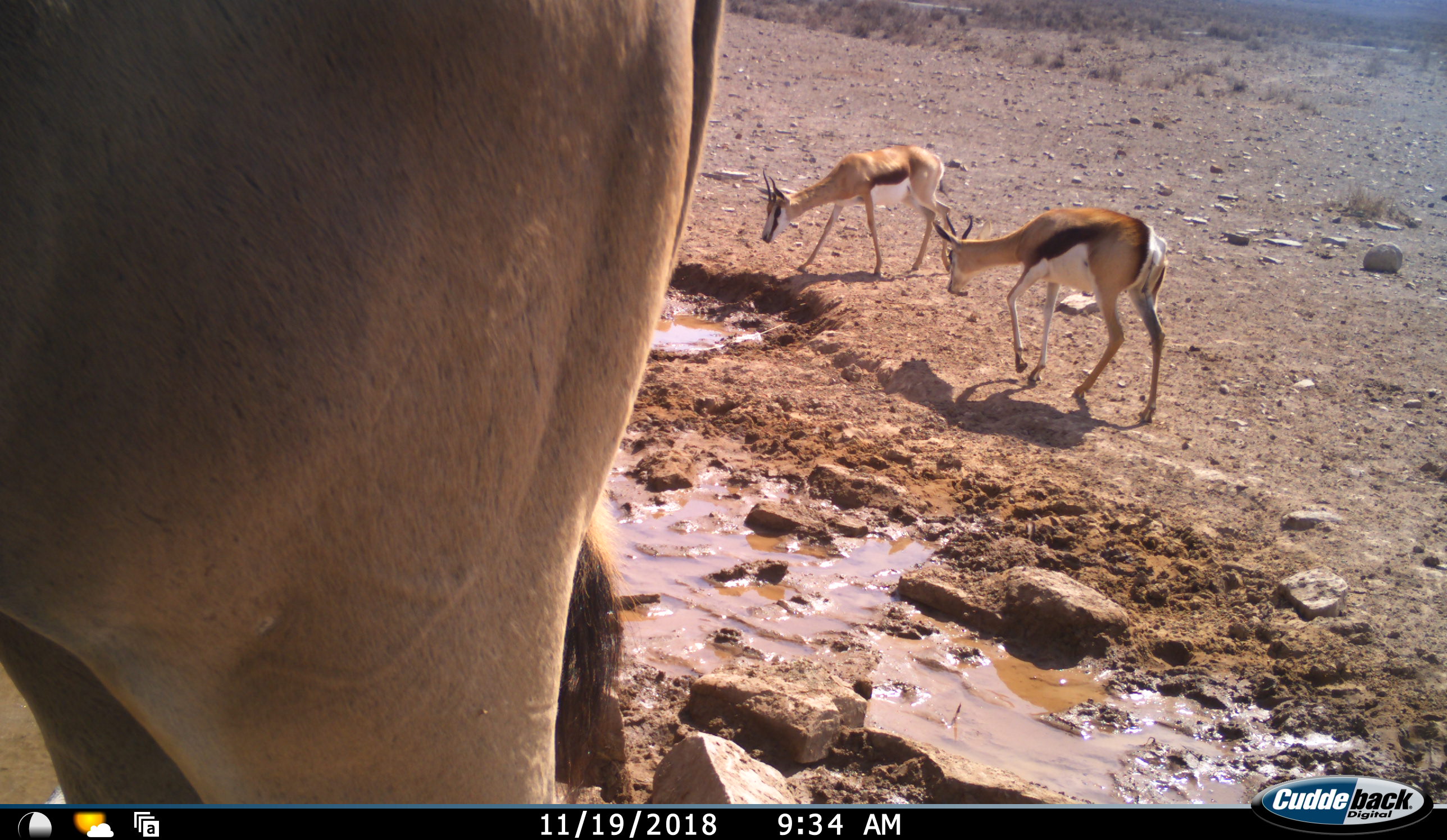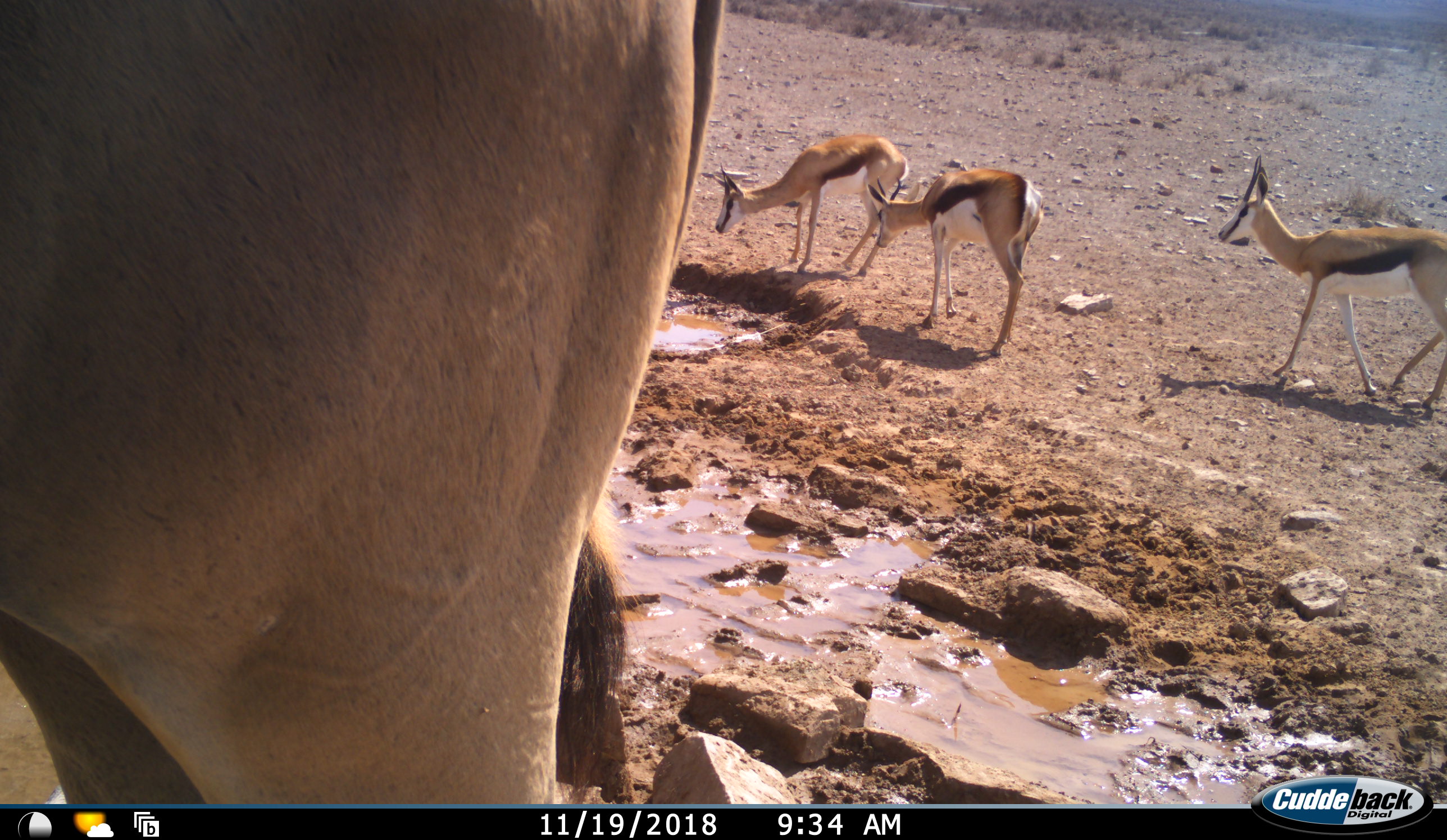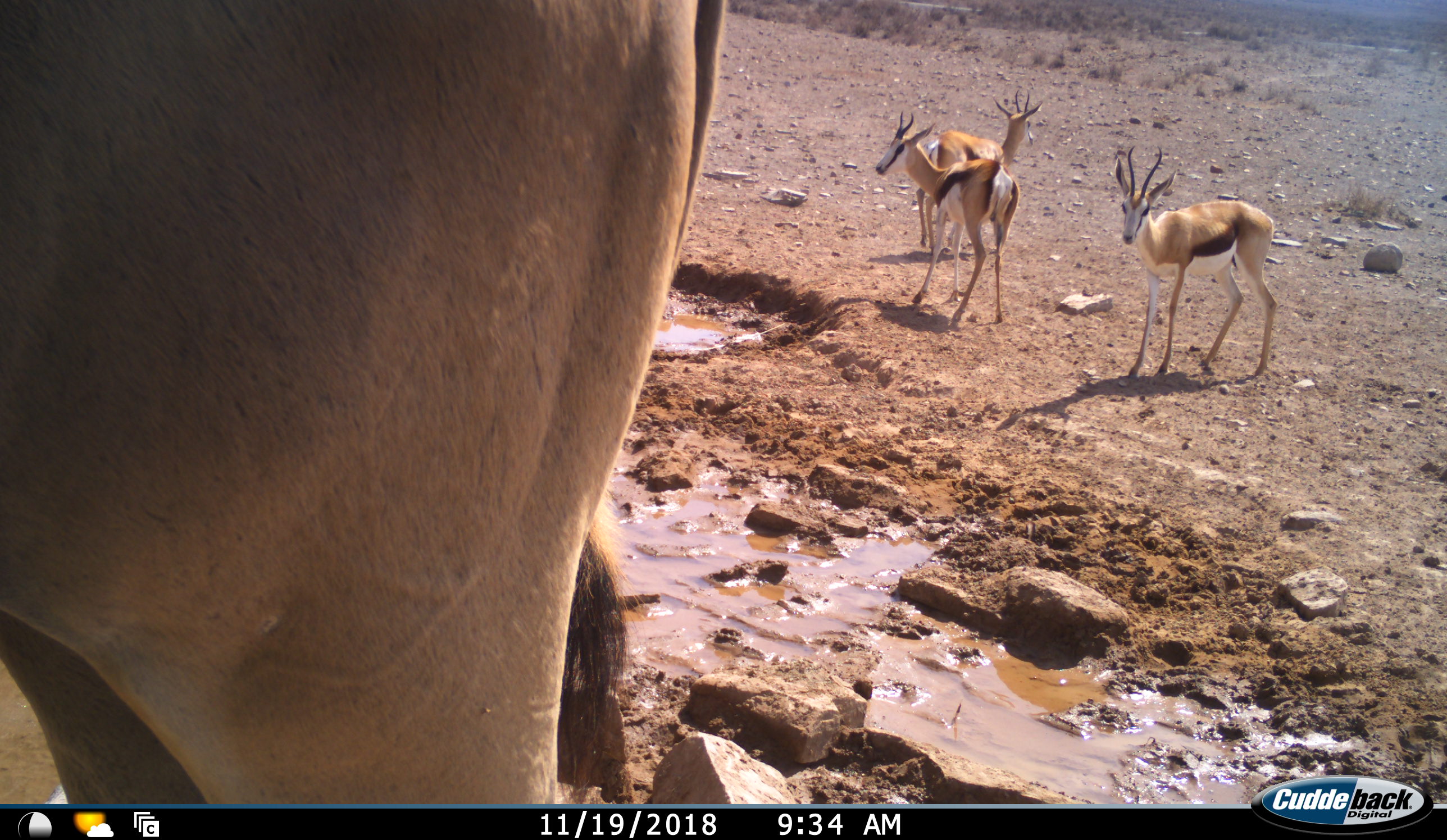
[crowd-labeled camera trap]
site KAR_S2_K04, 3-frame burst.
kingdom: Animalia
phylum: Chordata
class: Mammalia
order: Artiodactyla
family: Bovidae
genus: Antidorcas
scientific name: Antidorcas marsupialis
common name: springbok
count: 3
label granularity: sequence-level